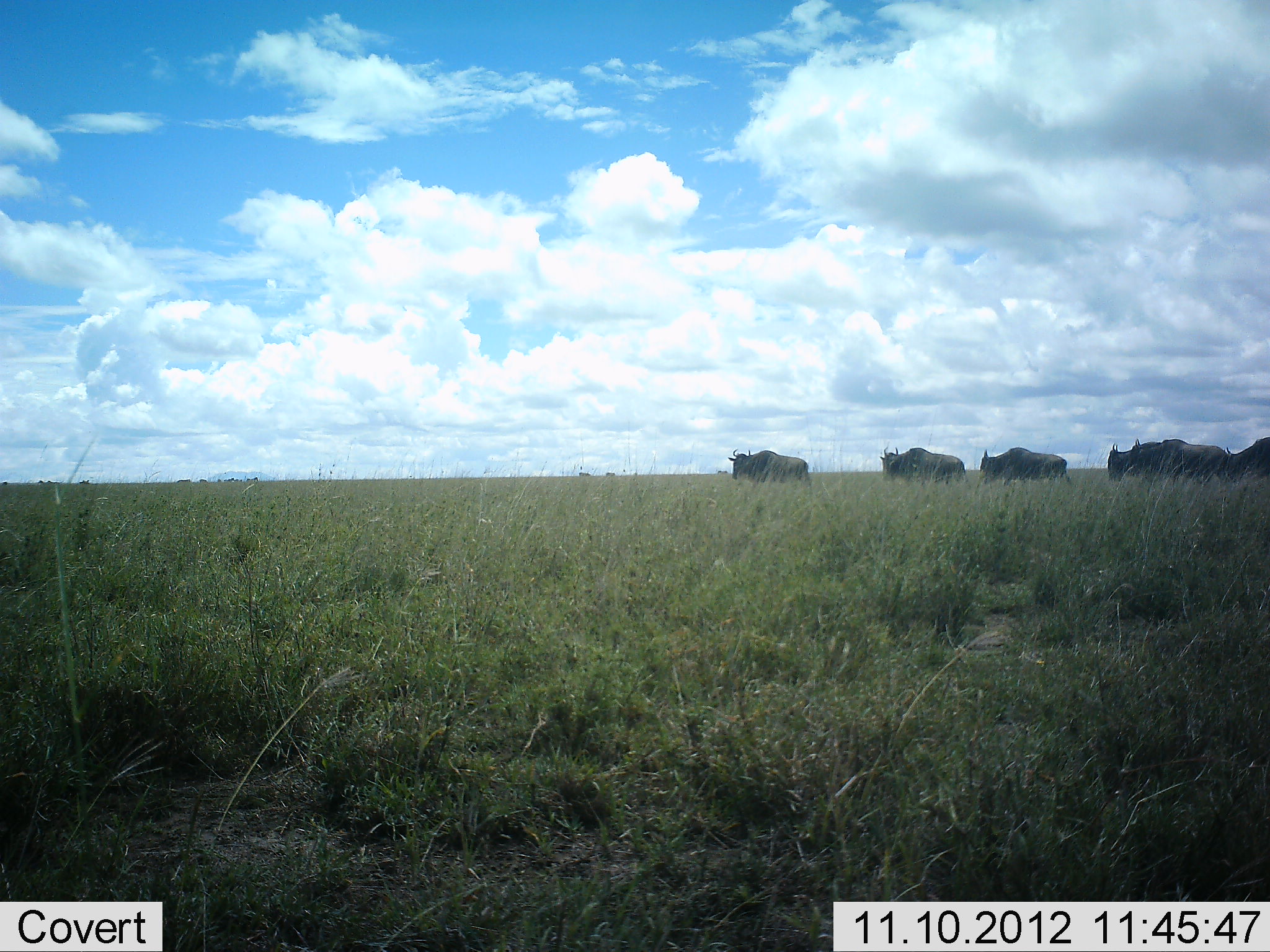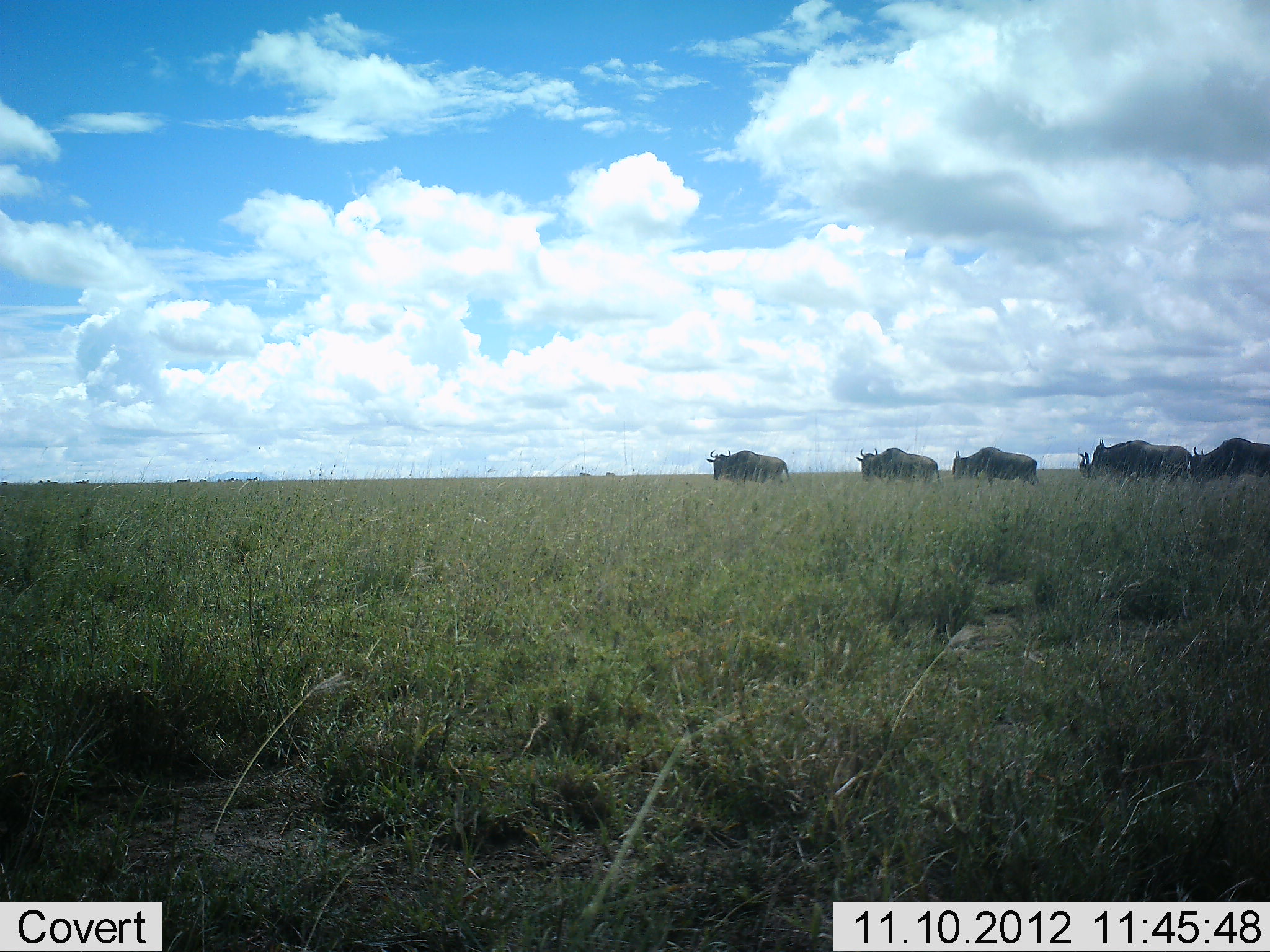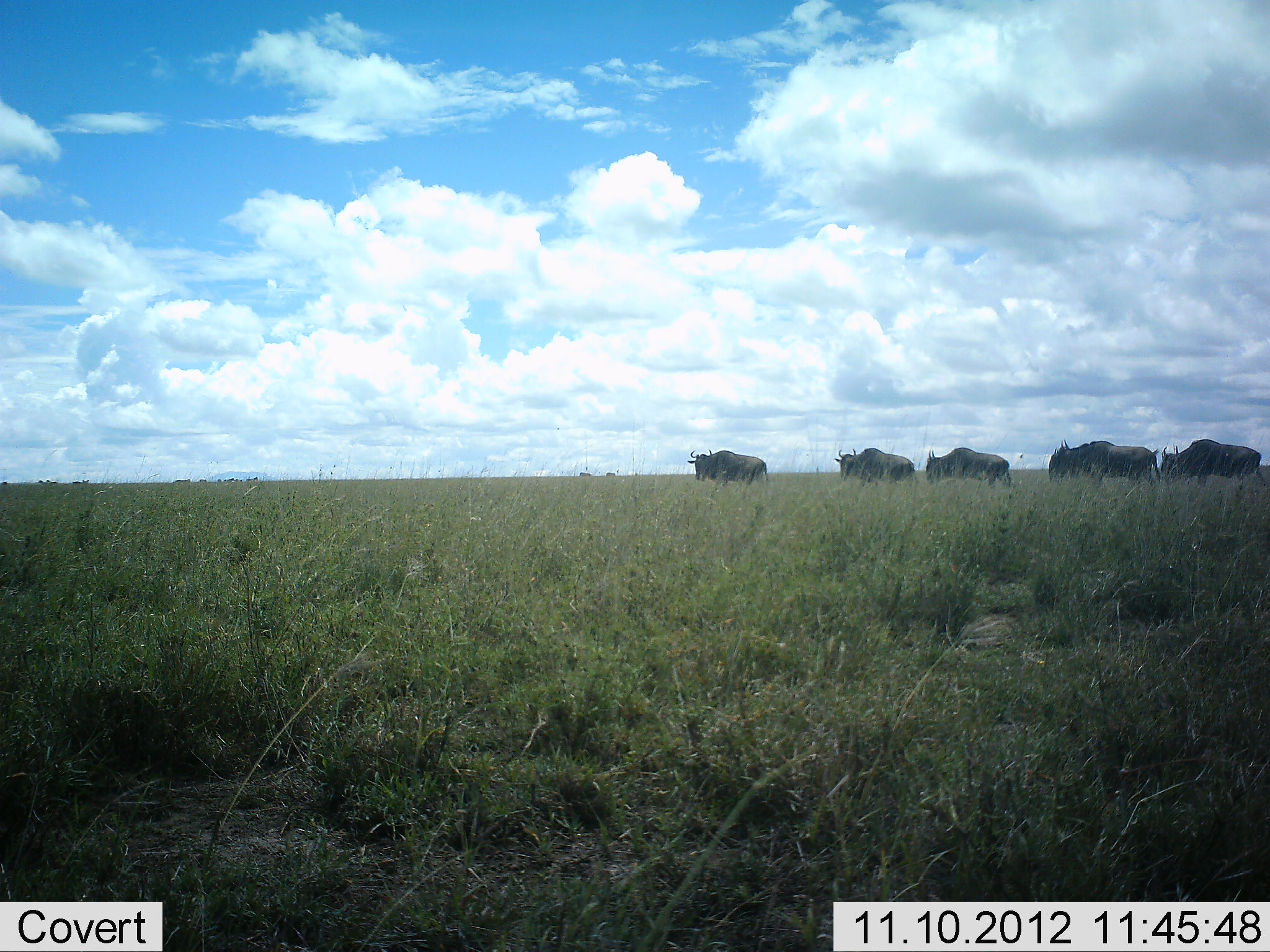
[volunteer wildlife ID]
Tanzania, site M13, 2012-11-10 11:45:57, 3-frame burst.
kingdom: Animalia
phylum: Chordata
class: Mammalia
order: Artiodactyla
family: Bovidae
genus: Connochaetes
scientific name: Connochaetes taurinus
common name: blue wildebeest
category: wildebeest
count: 6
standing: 0%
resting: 0%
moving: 100%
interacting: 0%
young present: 0%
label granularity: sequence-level